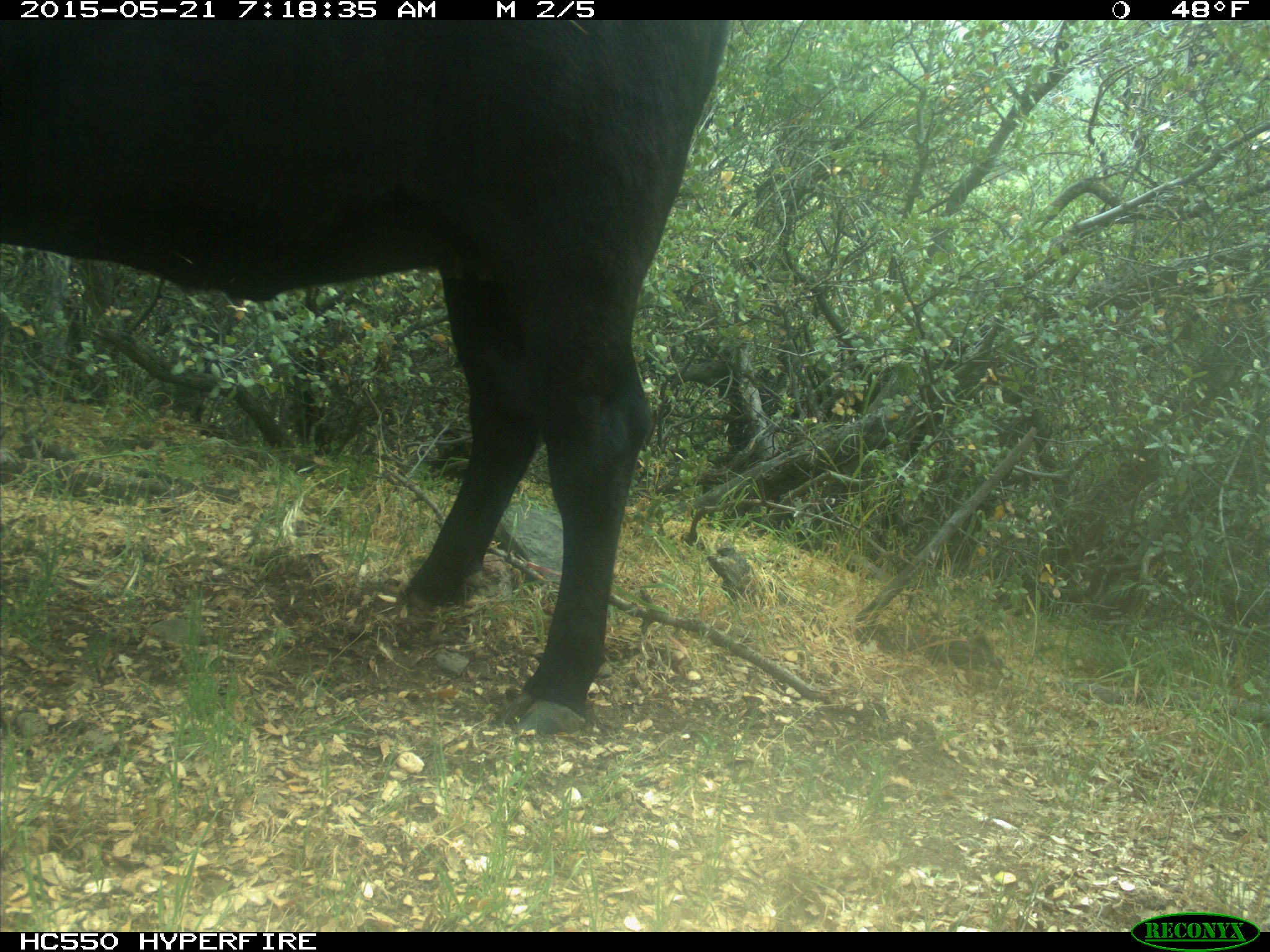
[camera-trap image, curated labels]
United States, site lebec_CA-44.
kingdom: Animalia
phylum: Chordata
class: Mammalia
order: Artiodactyla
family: Bovidae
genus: Bos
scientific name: Bos taurus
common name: domestic cow